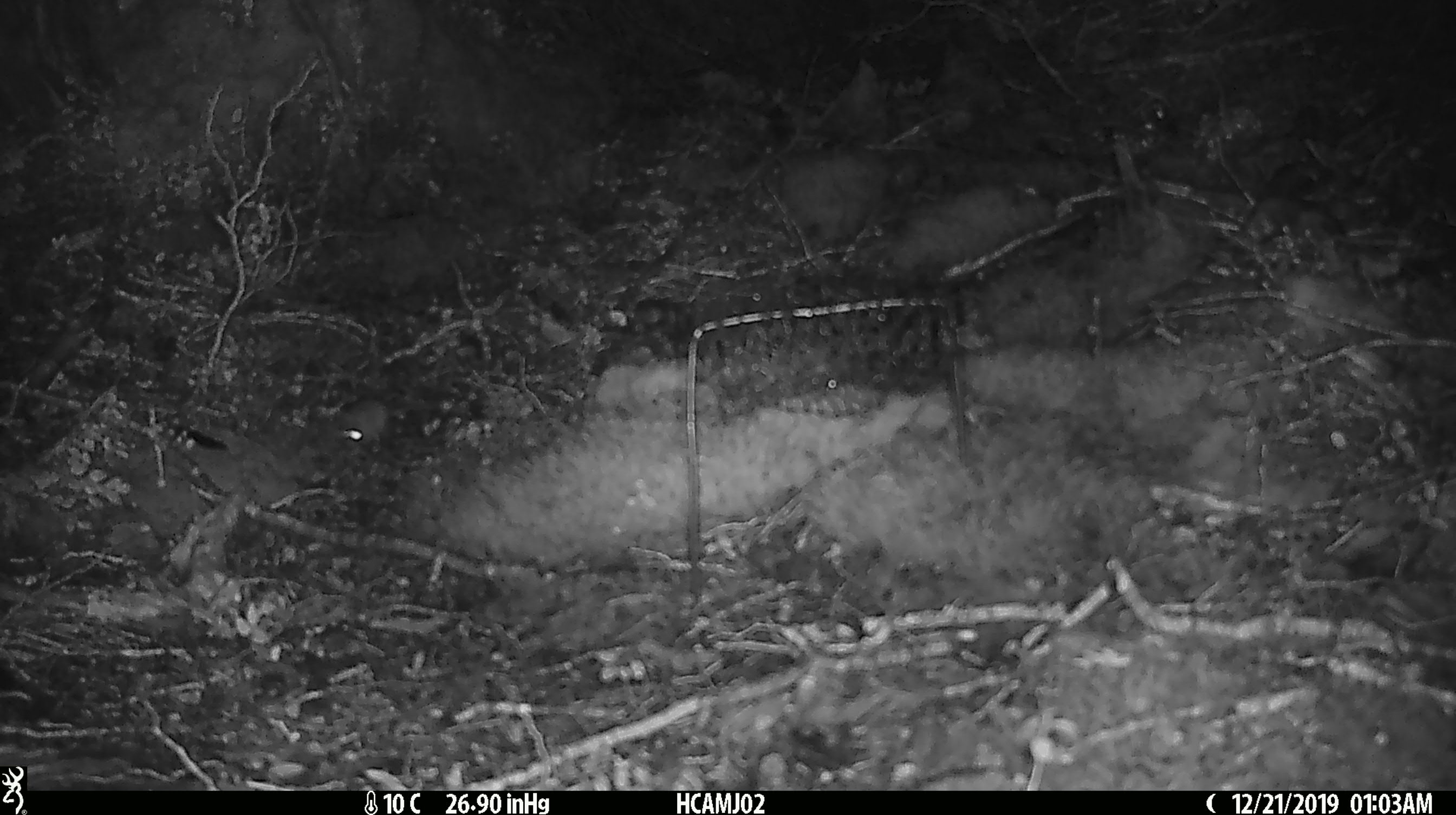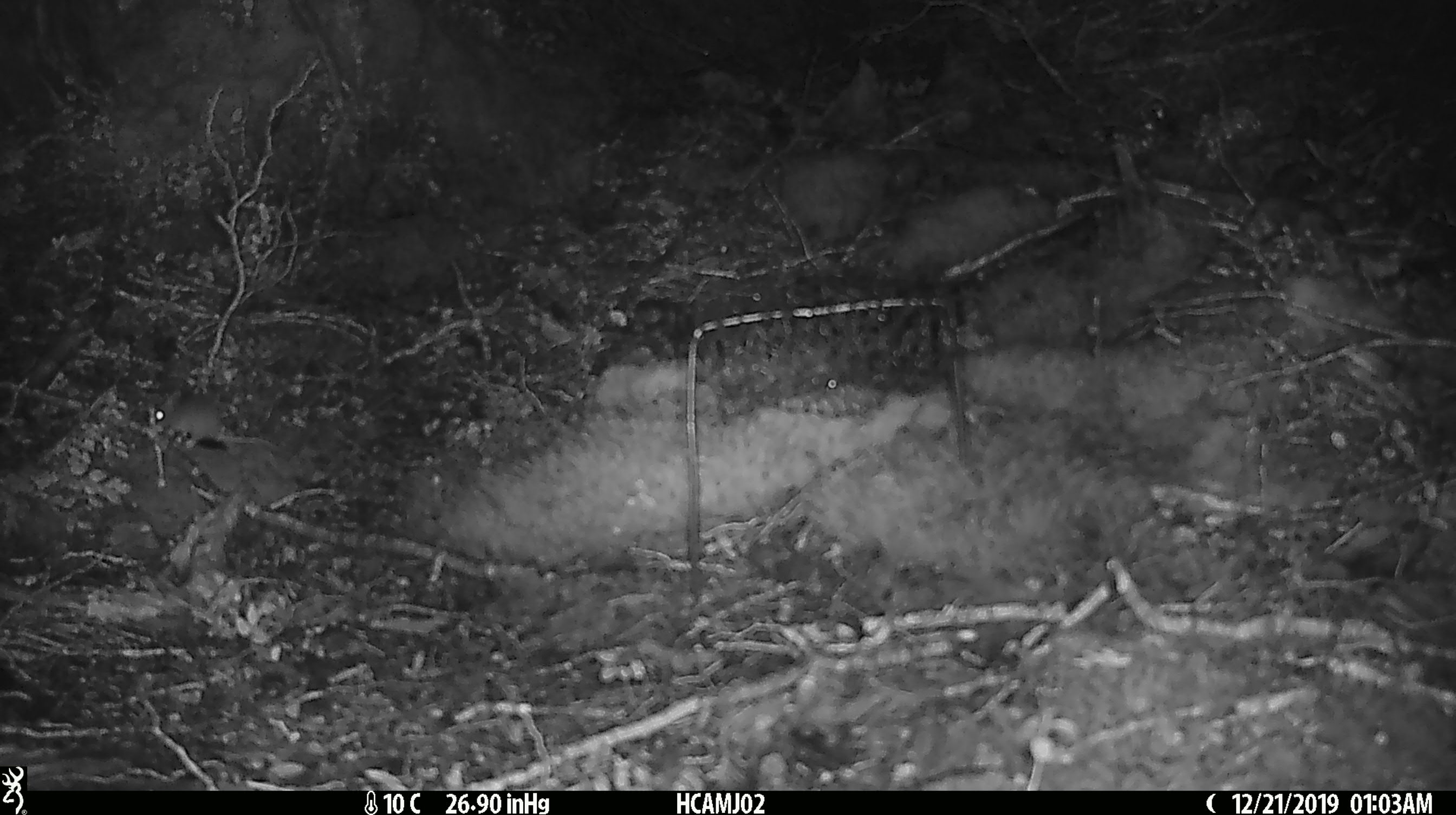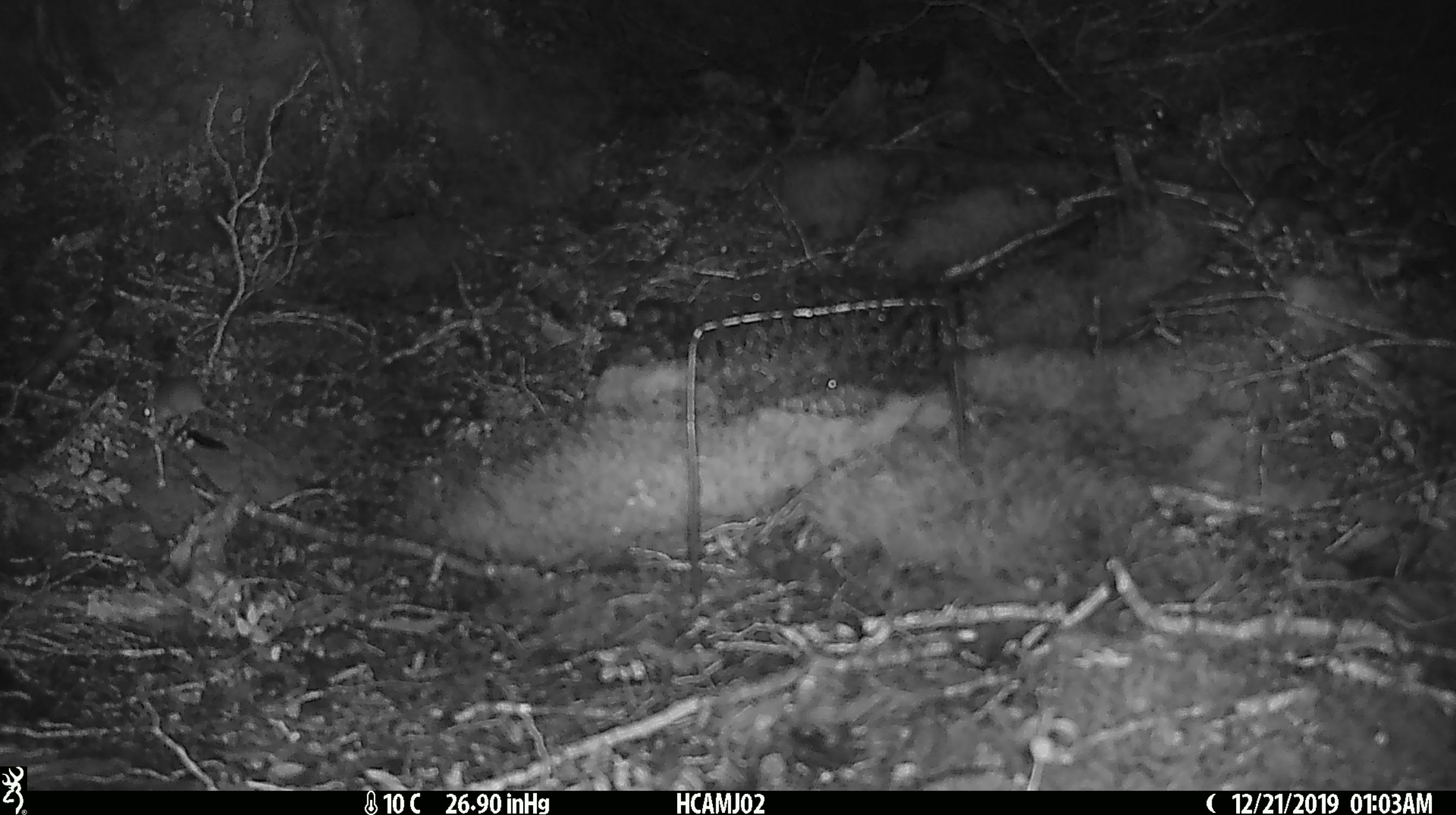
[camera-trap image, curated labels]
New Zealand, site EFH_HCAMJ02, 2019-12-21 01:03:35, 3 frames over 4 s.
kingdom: Animalia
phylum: Chordata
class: Mammalia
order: Rodentia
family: Muridae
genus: Mus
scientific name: Mus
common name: mouse